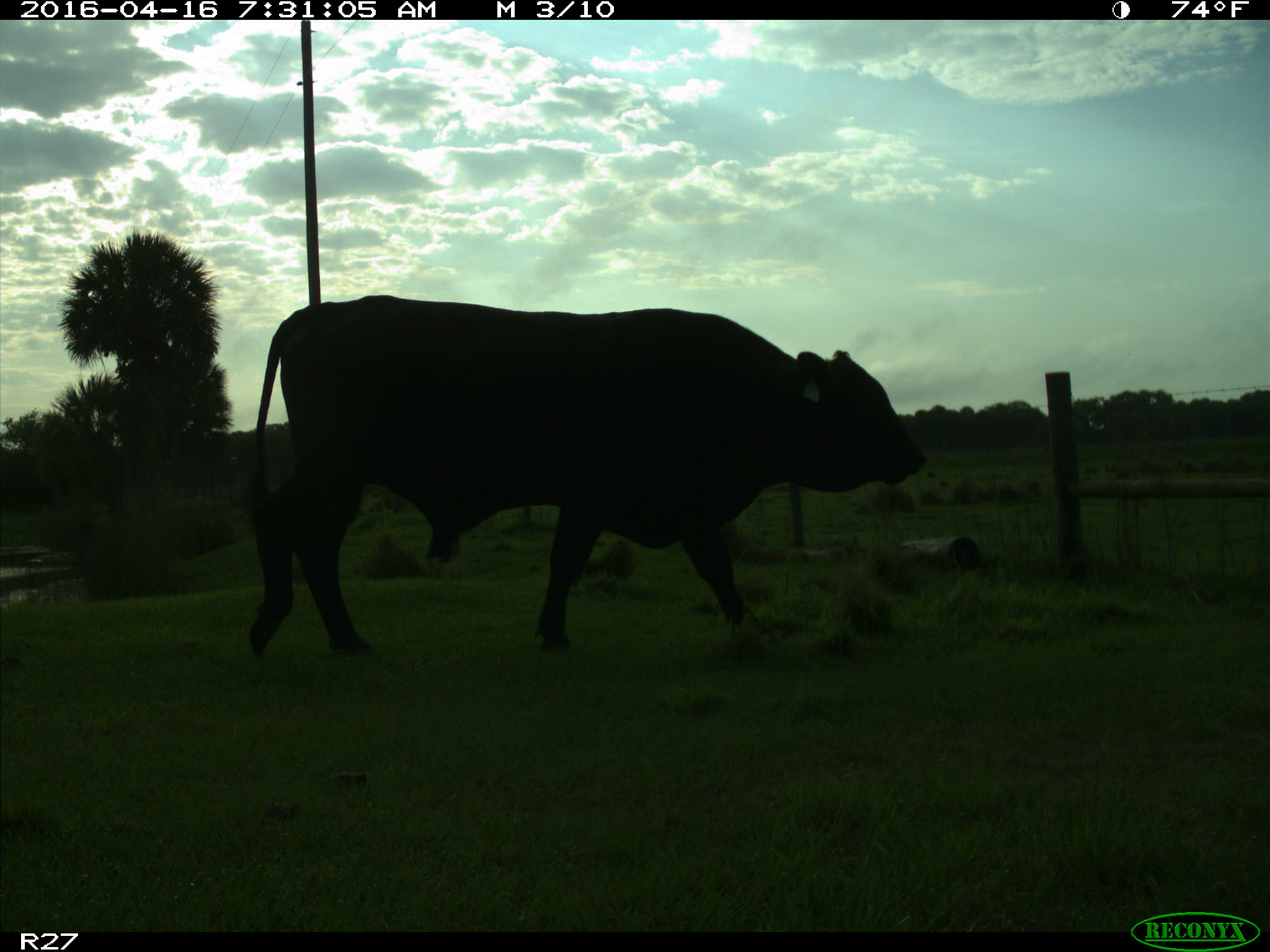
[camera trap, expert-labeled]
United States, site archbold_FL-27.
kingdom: Animalia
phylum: Chordata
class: Mammalia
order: Artiodactyla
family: Bovidae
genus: Bos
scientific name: Bos taurus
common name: domestic cow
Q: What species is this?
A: Bos taurus (domestic cow).